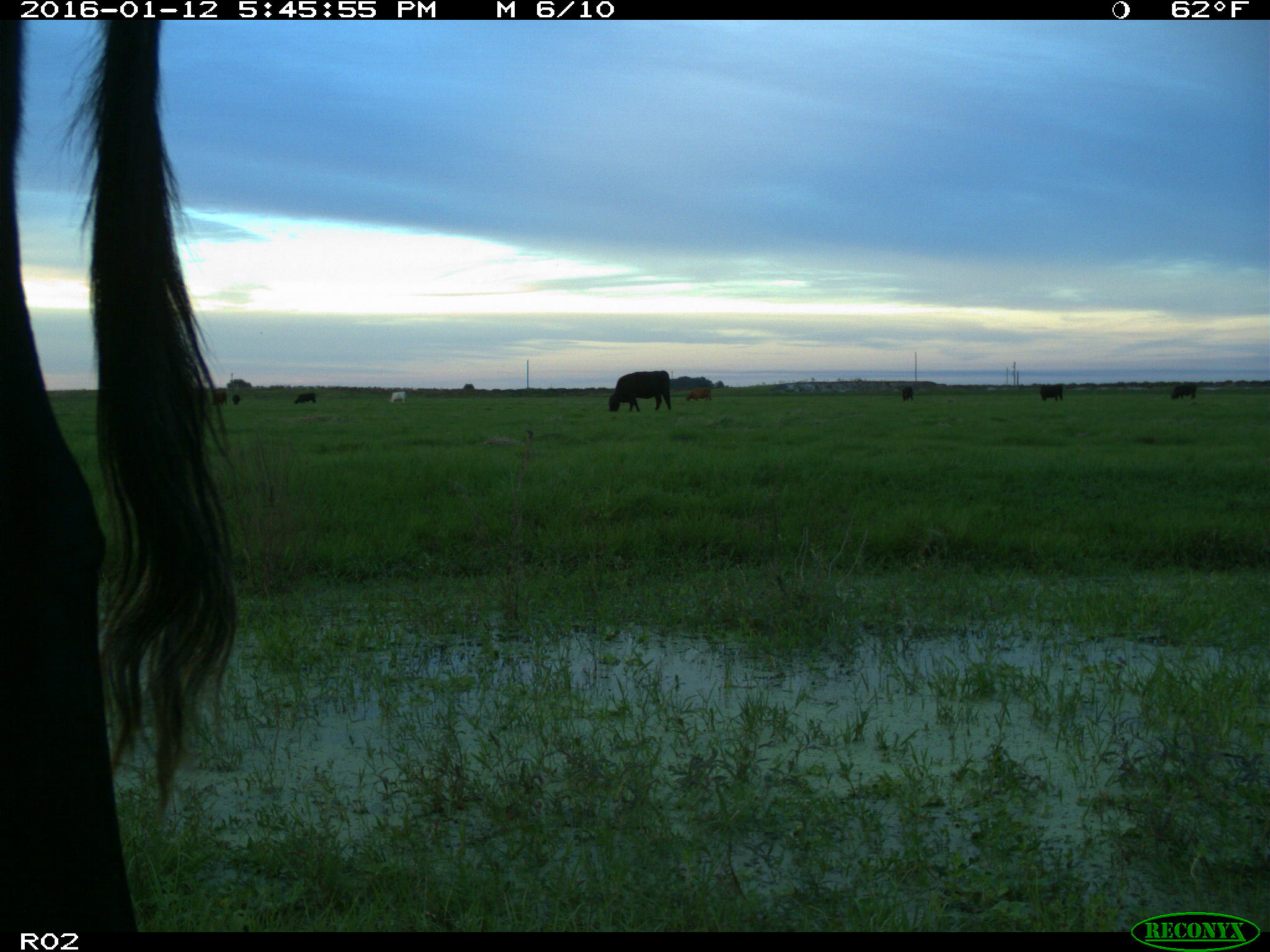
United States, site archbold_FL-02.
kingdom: Animalia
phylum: Chordata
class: Mammalia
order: Artiodactyla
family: Bovidae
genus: Bos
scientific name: Bos taurus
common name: domestic cow